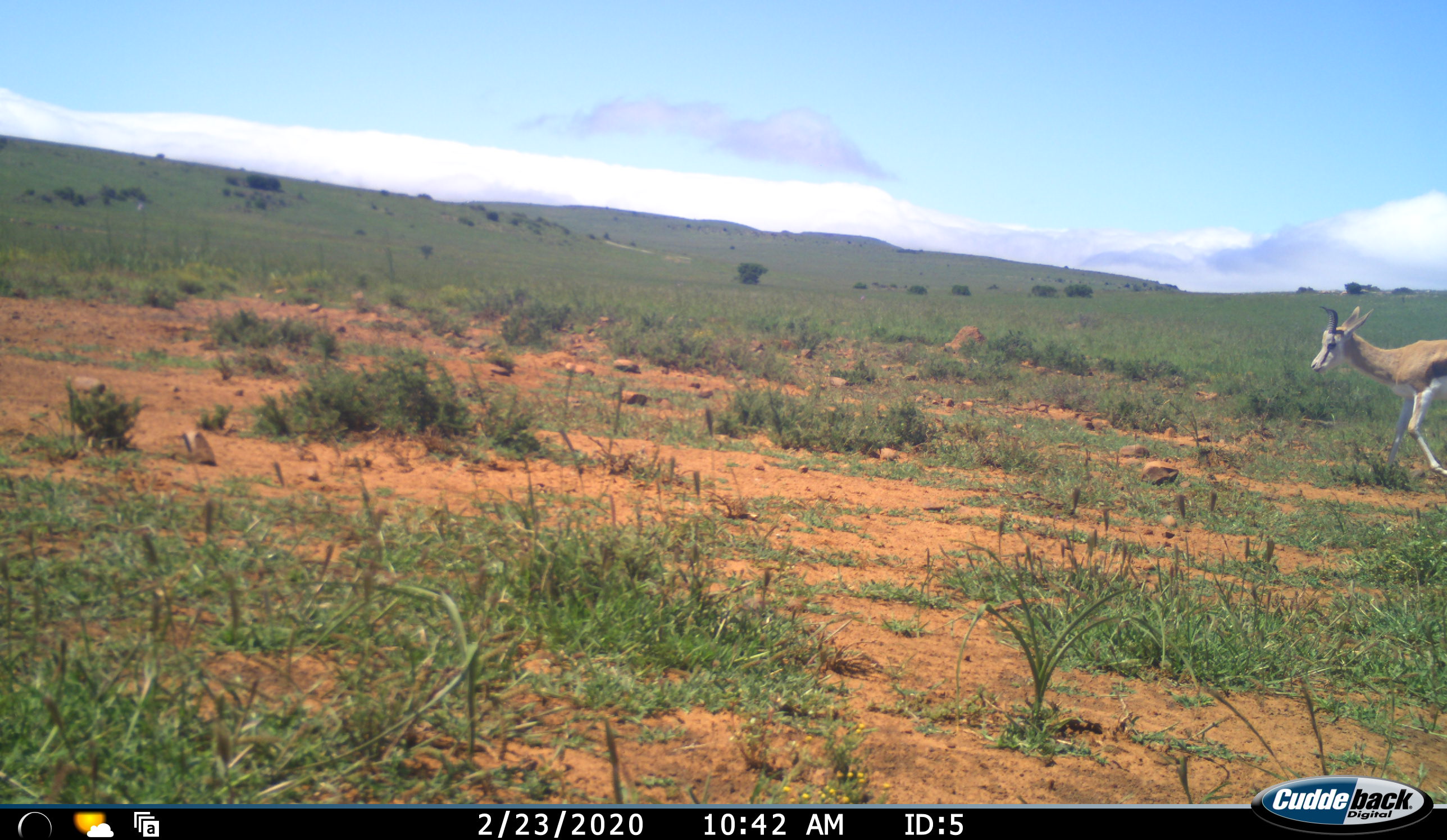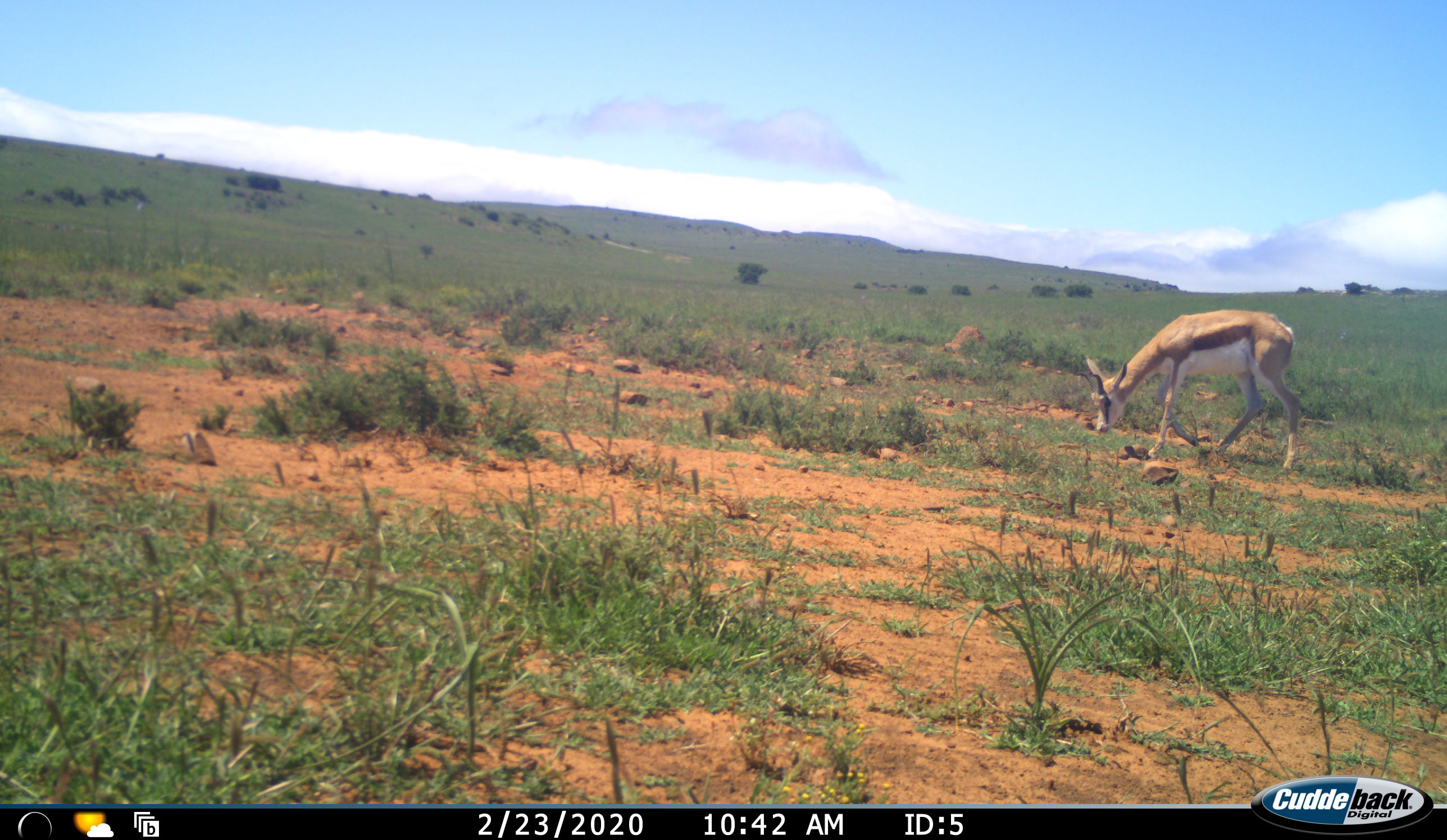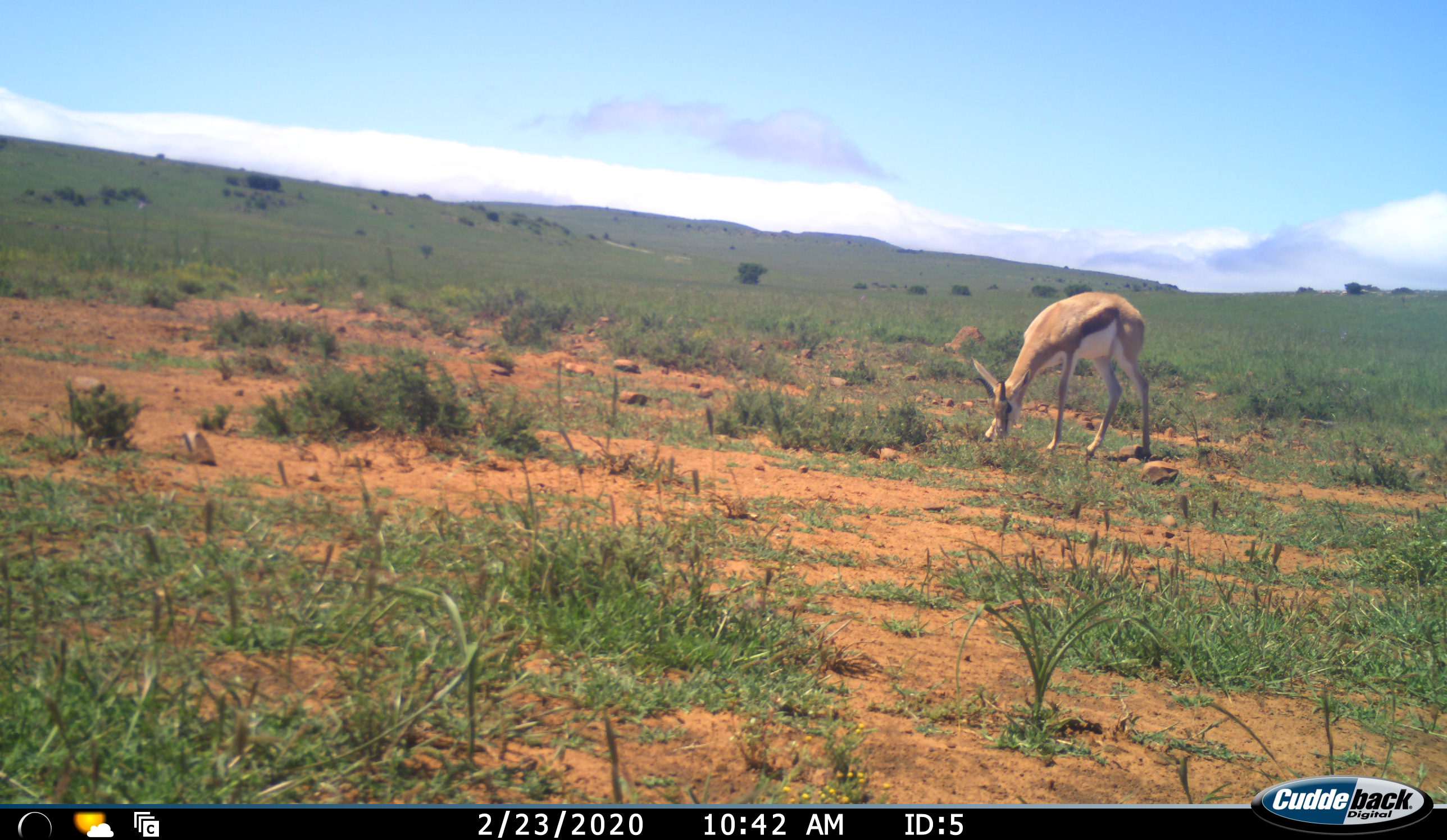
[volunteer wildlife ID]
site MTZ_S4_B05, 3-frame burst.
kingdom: Animalia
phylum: Chordata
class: Mammalia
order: Artiodactyla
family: Bovidae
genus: Antidorcas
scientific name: Antidorcas marsupialis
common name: springbok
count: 1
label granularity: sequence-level